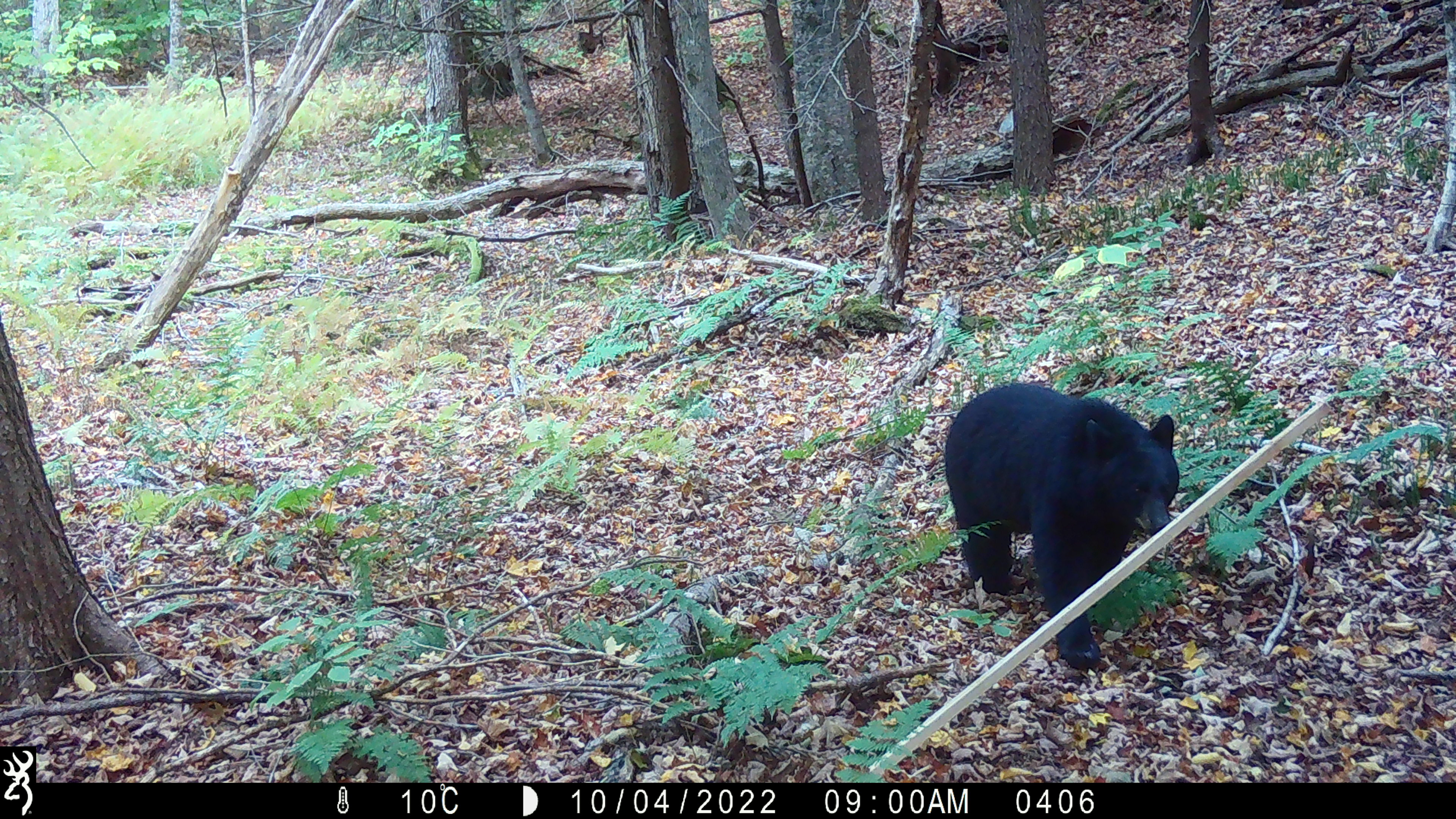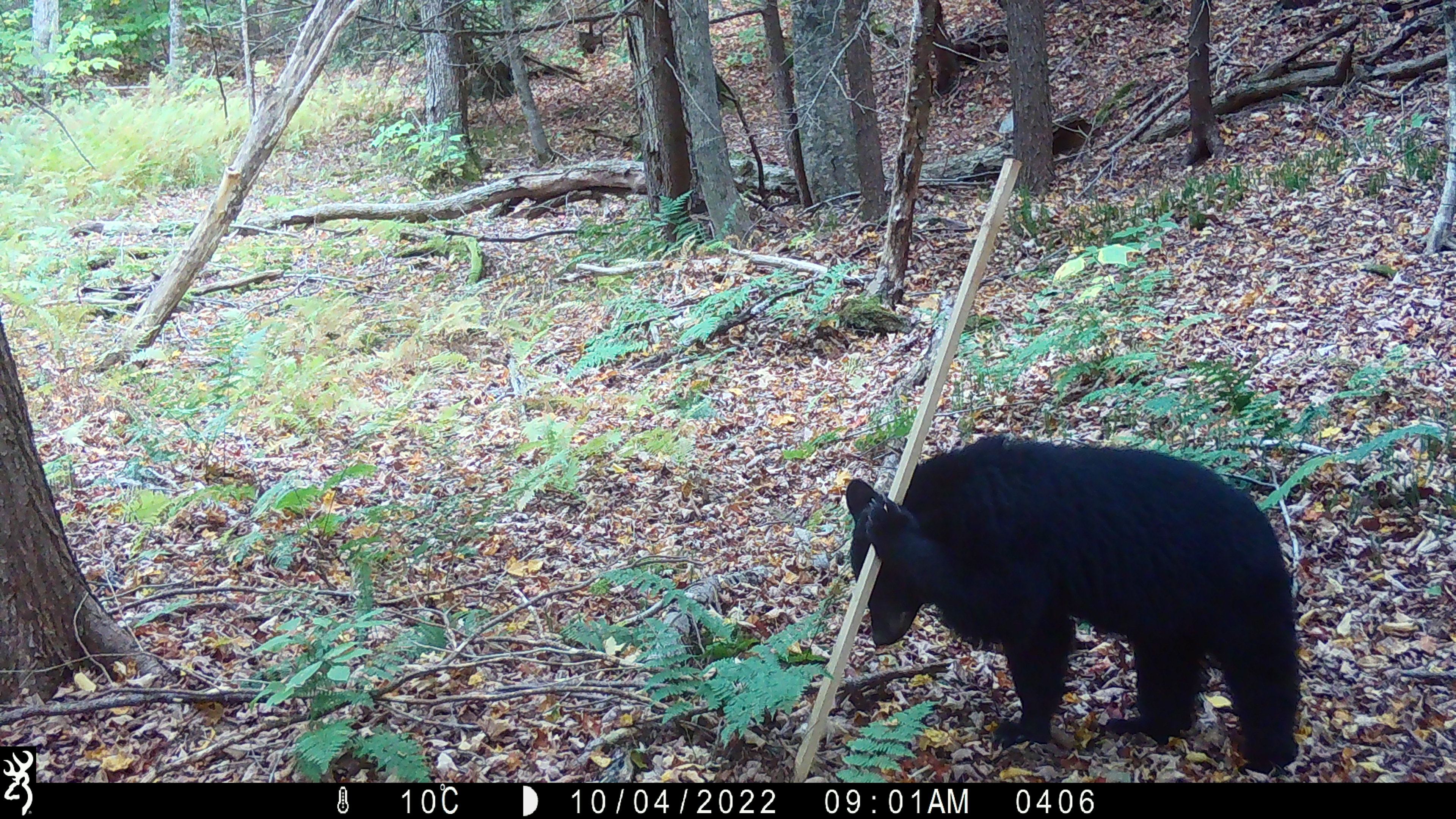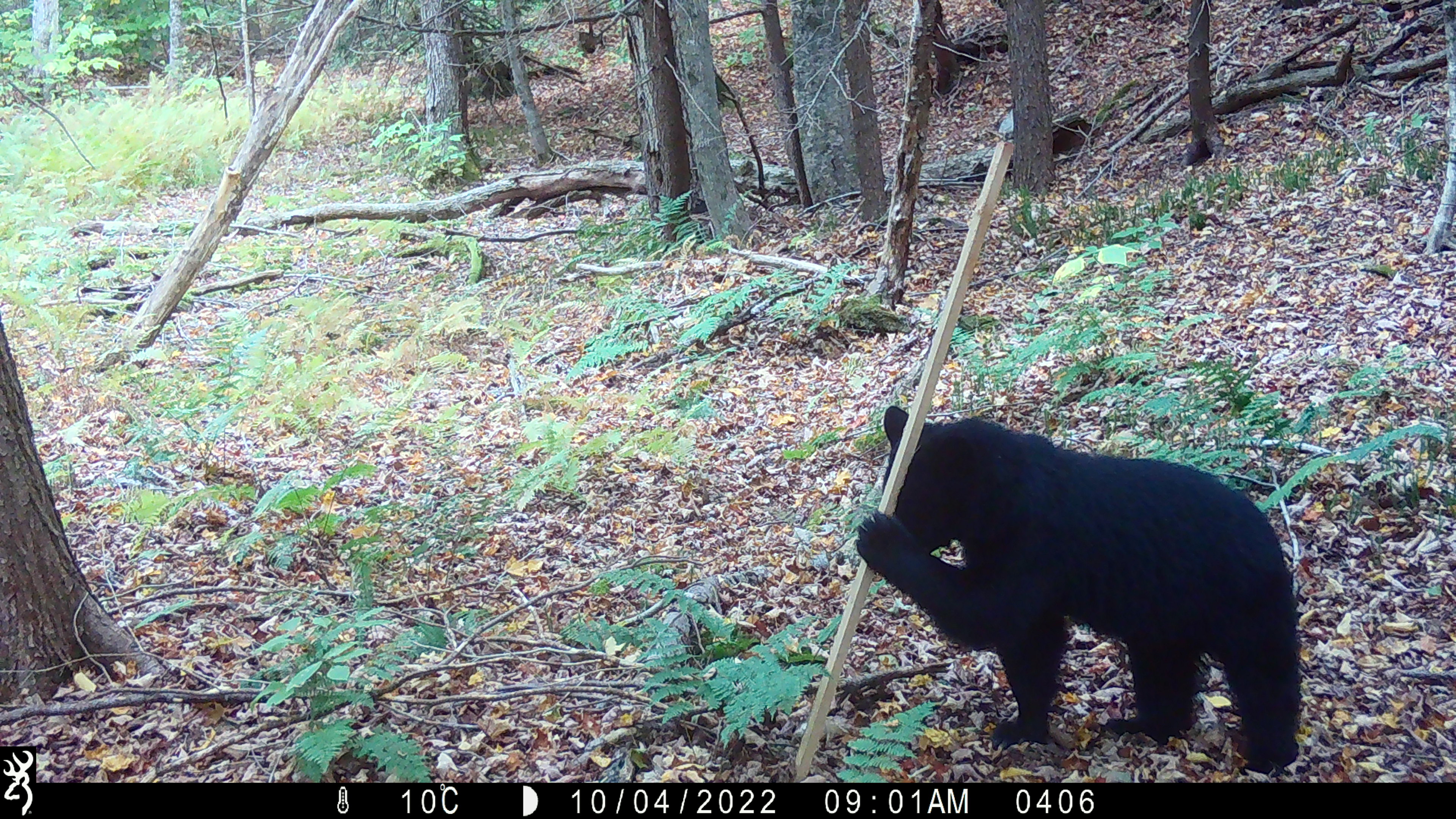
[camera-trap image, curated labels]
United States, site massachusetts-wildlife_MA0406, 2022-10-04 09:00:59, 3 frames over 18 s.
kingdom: Animalia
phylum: Chordata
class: Mammalia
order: Carnivora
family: Ursidae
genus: Ursus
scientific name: Ursus americanus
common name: black bear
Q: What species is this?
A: Black bear (Ursus americanus).